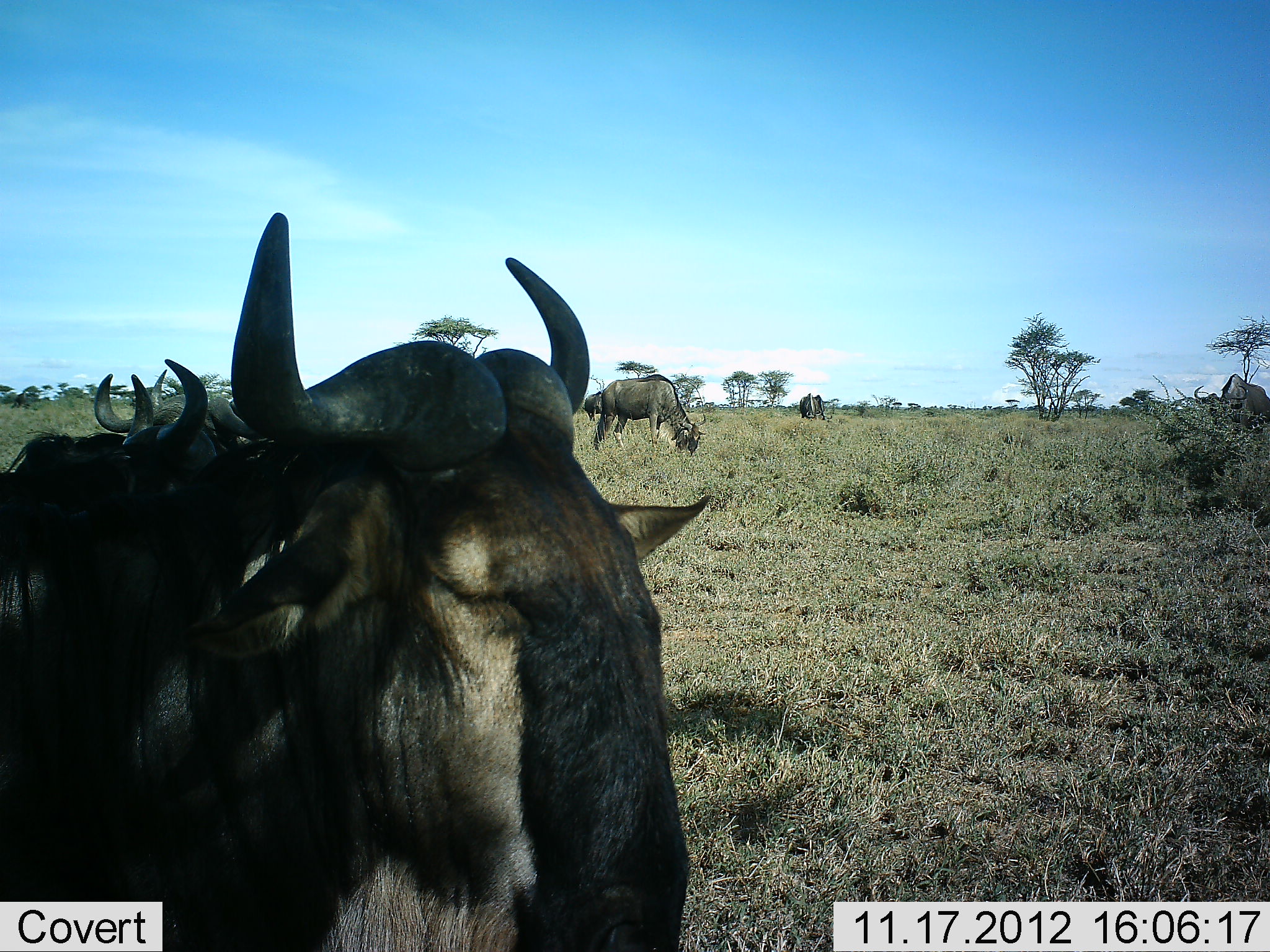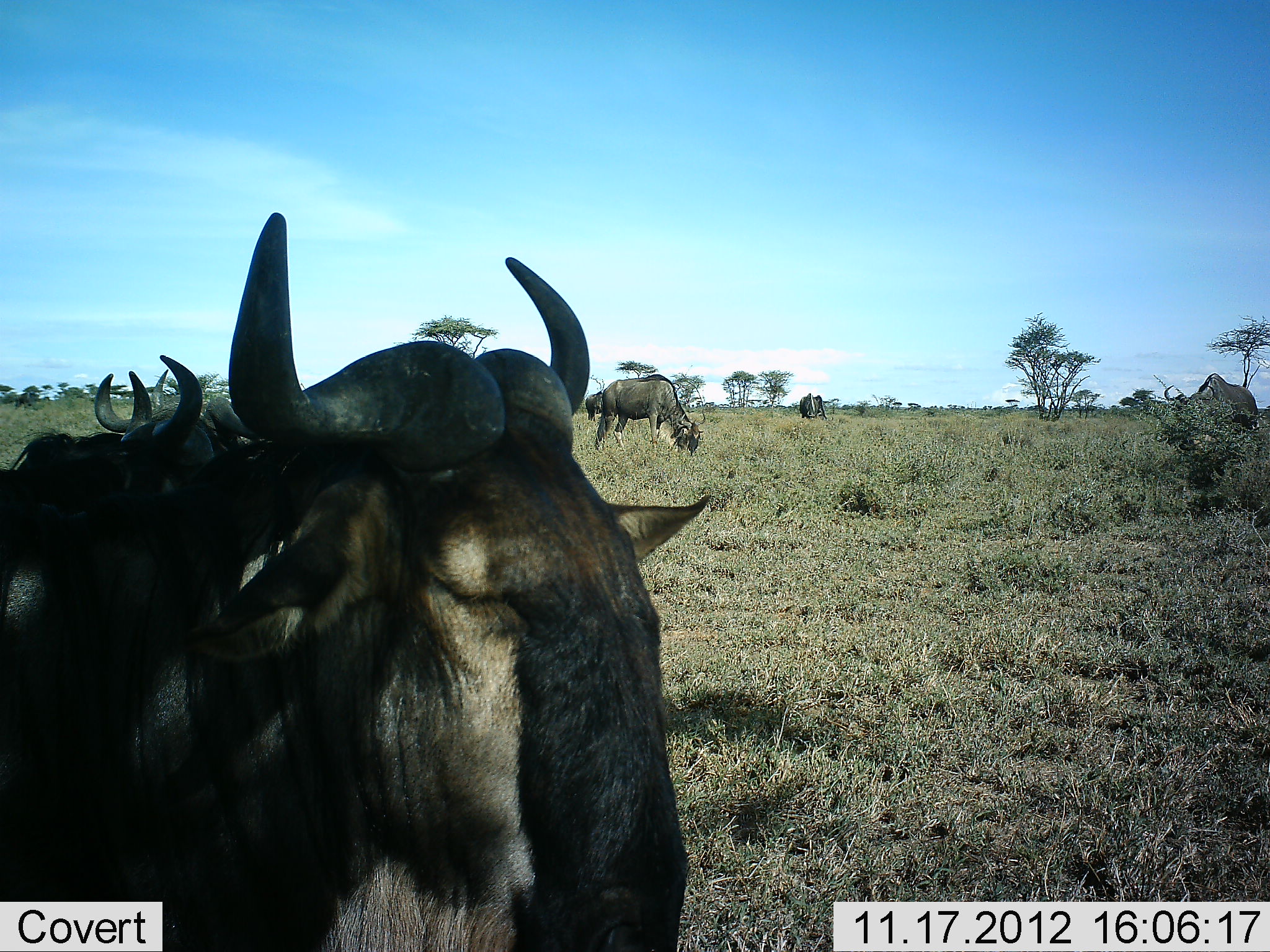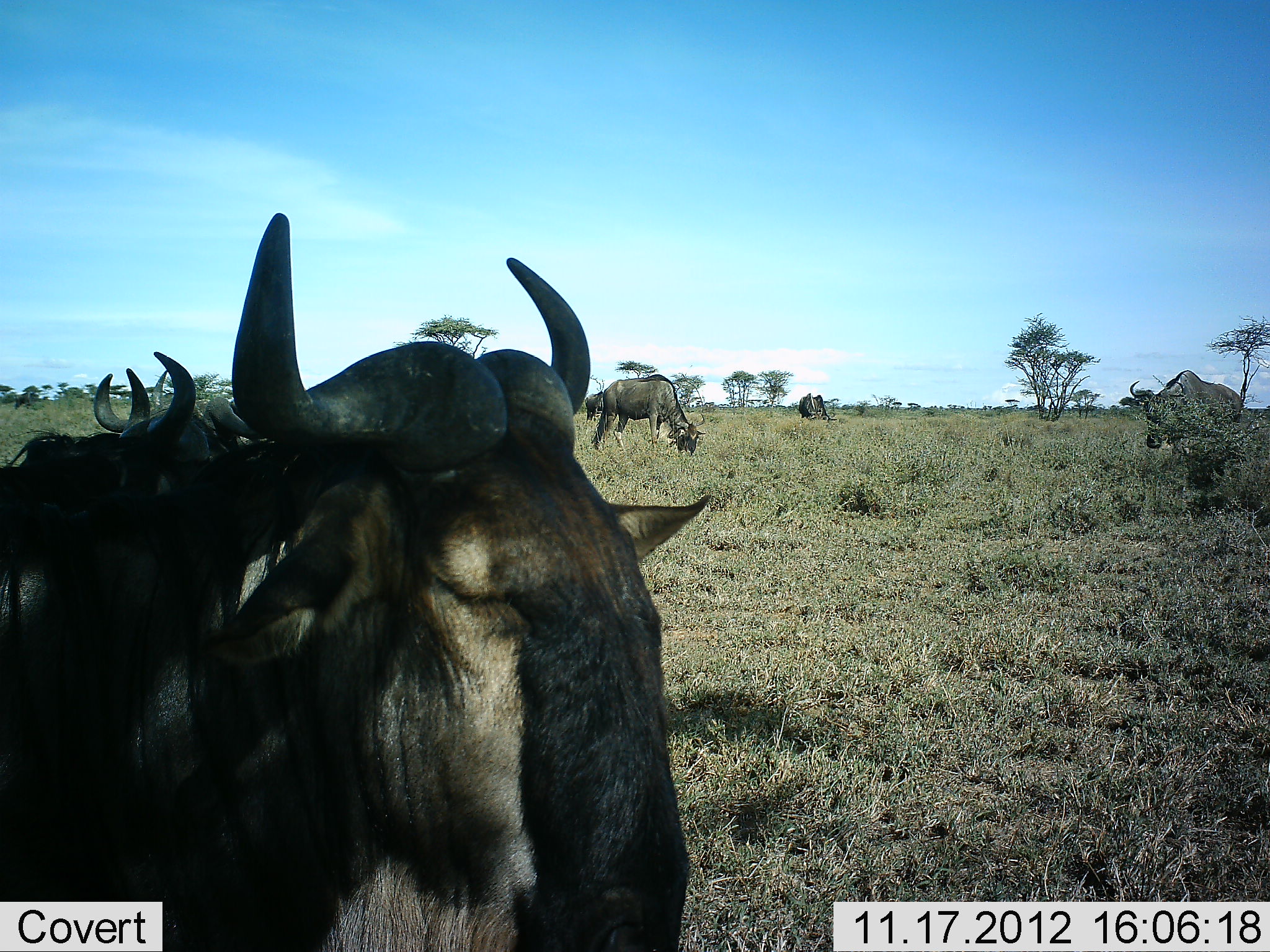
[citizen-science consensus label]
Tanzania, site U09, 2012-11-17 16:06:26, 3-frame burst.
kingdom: Animalia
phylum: Chordata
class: Mammalia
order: Artiodactyla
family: Bovidae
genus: Connochaetes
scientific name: Connochaetes taurinus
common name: blue wildebeest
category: wildebeest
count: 7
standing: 70%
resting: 30%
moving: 50%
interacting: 0%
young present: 0%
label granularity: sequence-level